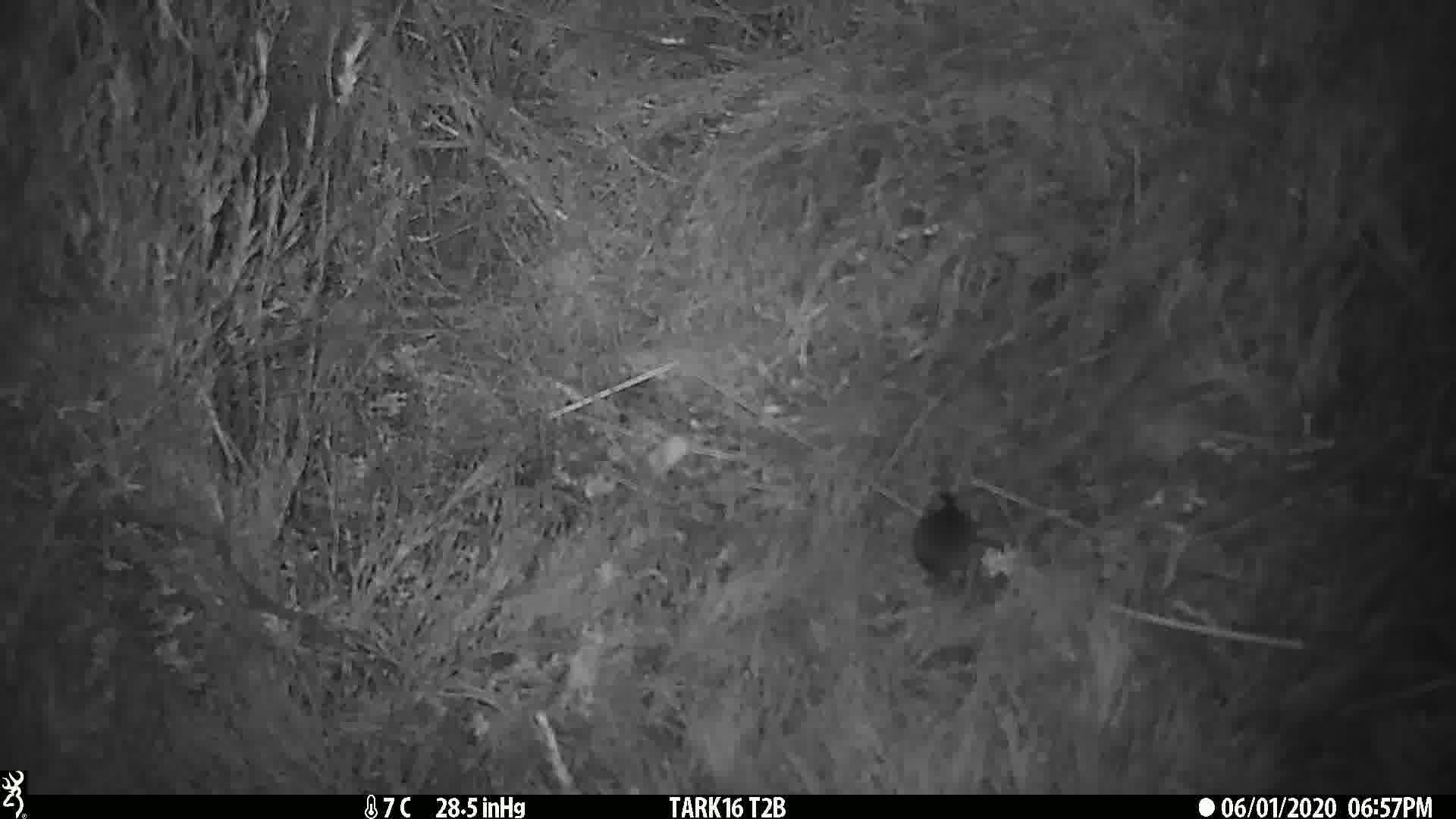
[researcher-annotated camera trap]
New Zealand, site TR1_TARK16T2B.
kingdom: Animalia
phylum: Chordata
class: Mammalia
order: Rodentia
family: Muridae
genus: Mus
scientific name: Mus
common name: mouse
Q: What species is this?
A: Mouse (Mus).